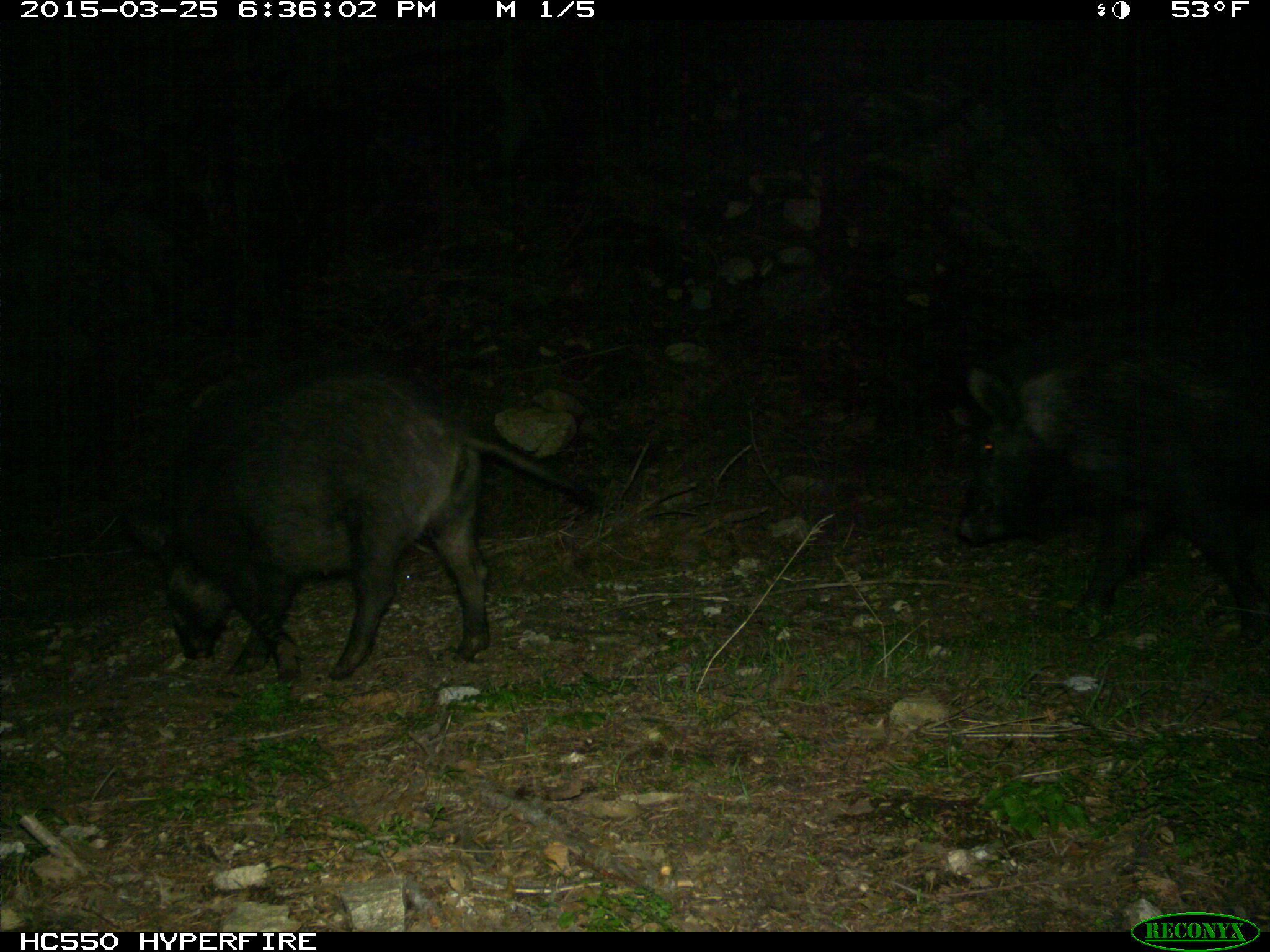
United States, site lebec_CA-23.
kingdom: Animalia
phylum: Chordata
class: Mammalia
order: Artiodactyla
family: Suidae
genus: Sus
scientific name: Sus scrofa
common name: wild boar